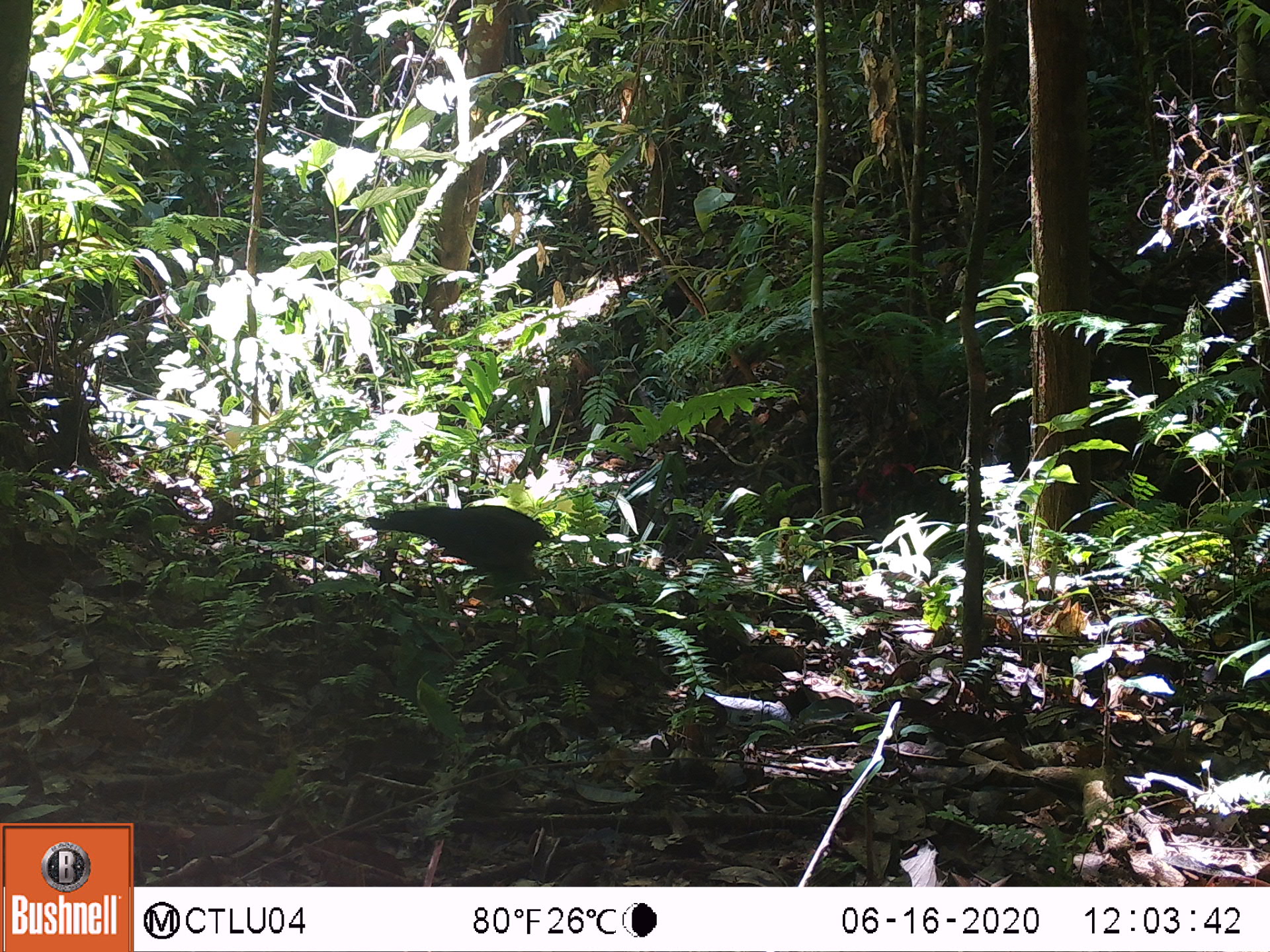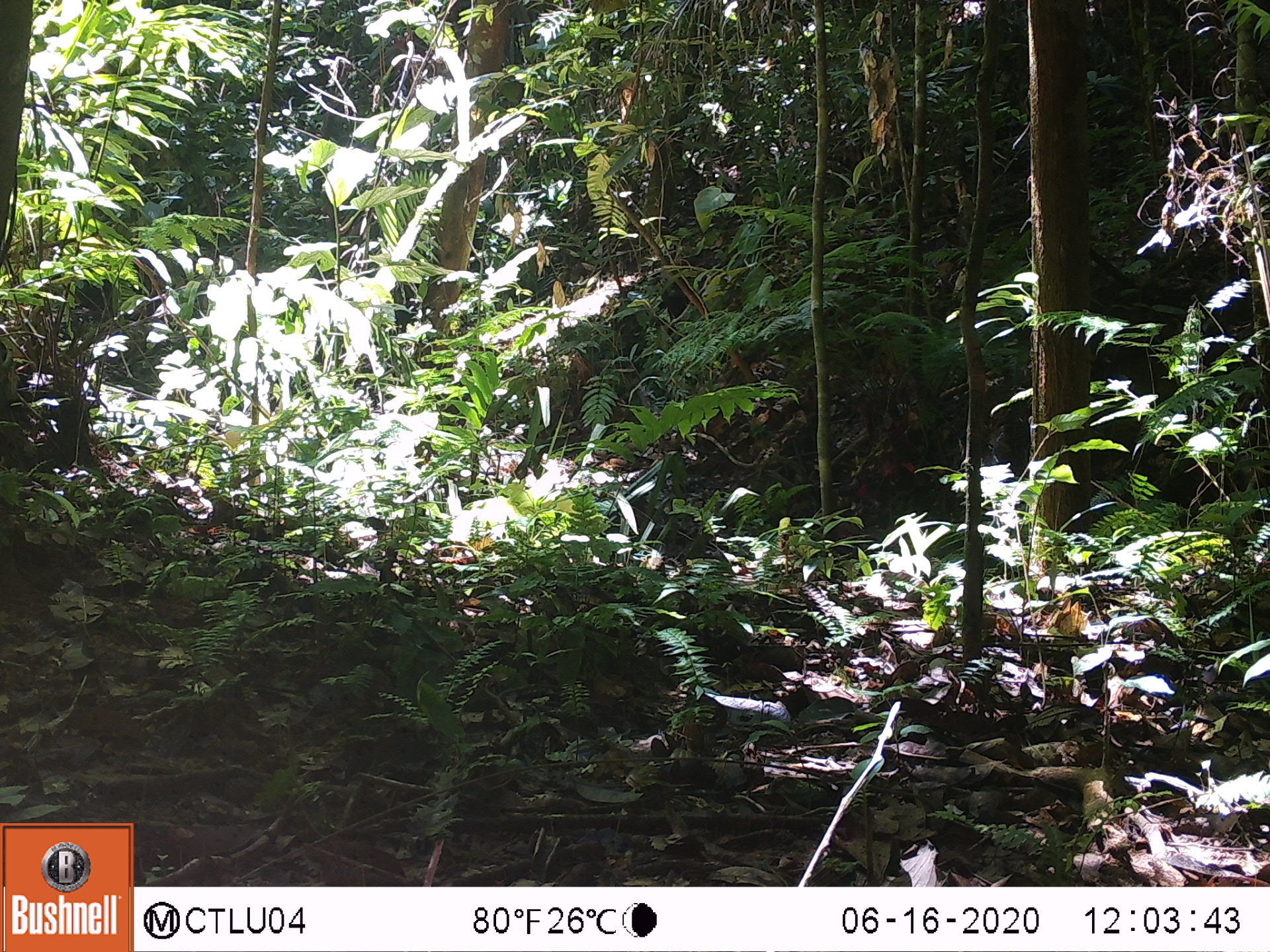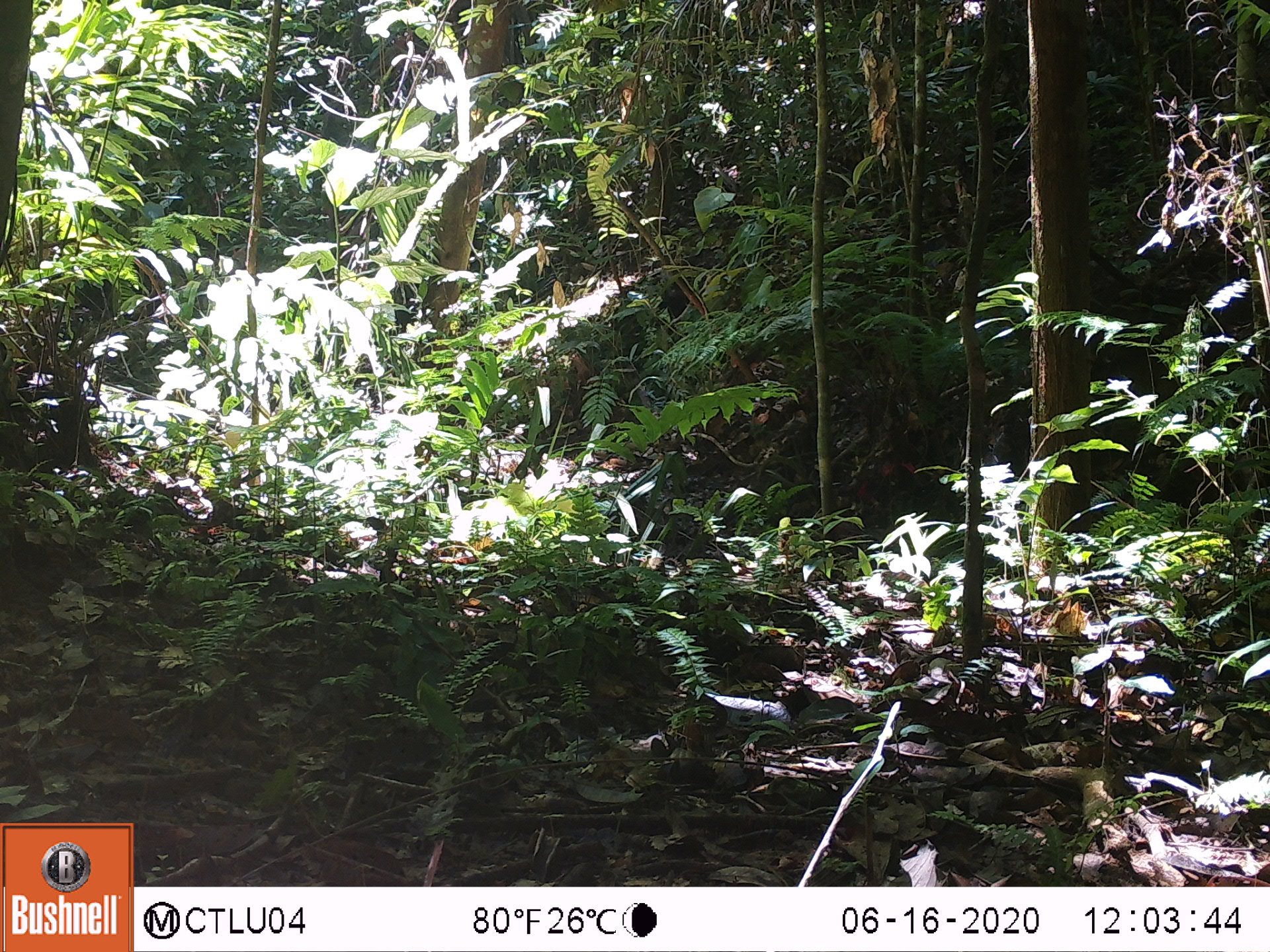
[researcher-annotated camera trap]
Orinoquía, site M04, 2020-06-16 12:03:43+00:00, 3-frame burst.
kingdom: Animalia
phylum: Chordata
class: Mammalia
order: Rodentia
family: Dasyproctidae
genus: Dasyprocta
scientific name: Dasyprocta fuliginosa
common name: black agouti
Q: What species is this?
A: Black agouti (Dasyprocta fuliginosa).